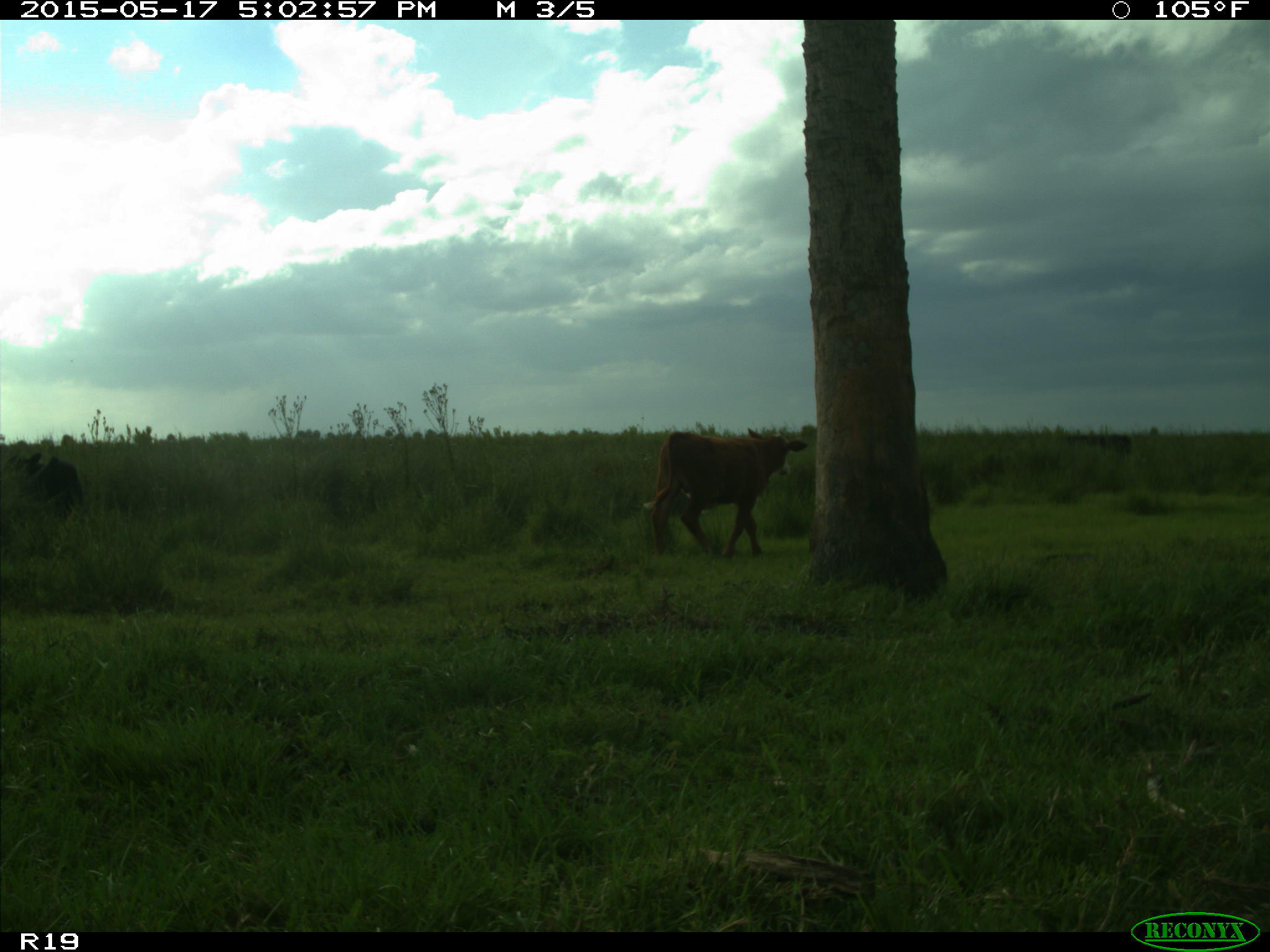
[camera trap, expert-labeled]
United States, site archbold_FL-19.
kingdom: Animalia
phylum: Chordata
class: Mammalia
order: Artiodactyla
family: Bovidae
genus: Bos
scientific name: Bos taurus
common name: domestic cow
Bos taurus (domestic cow).